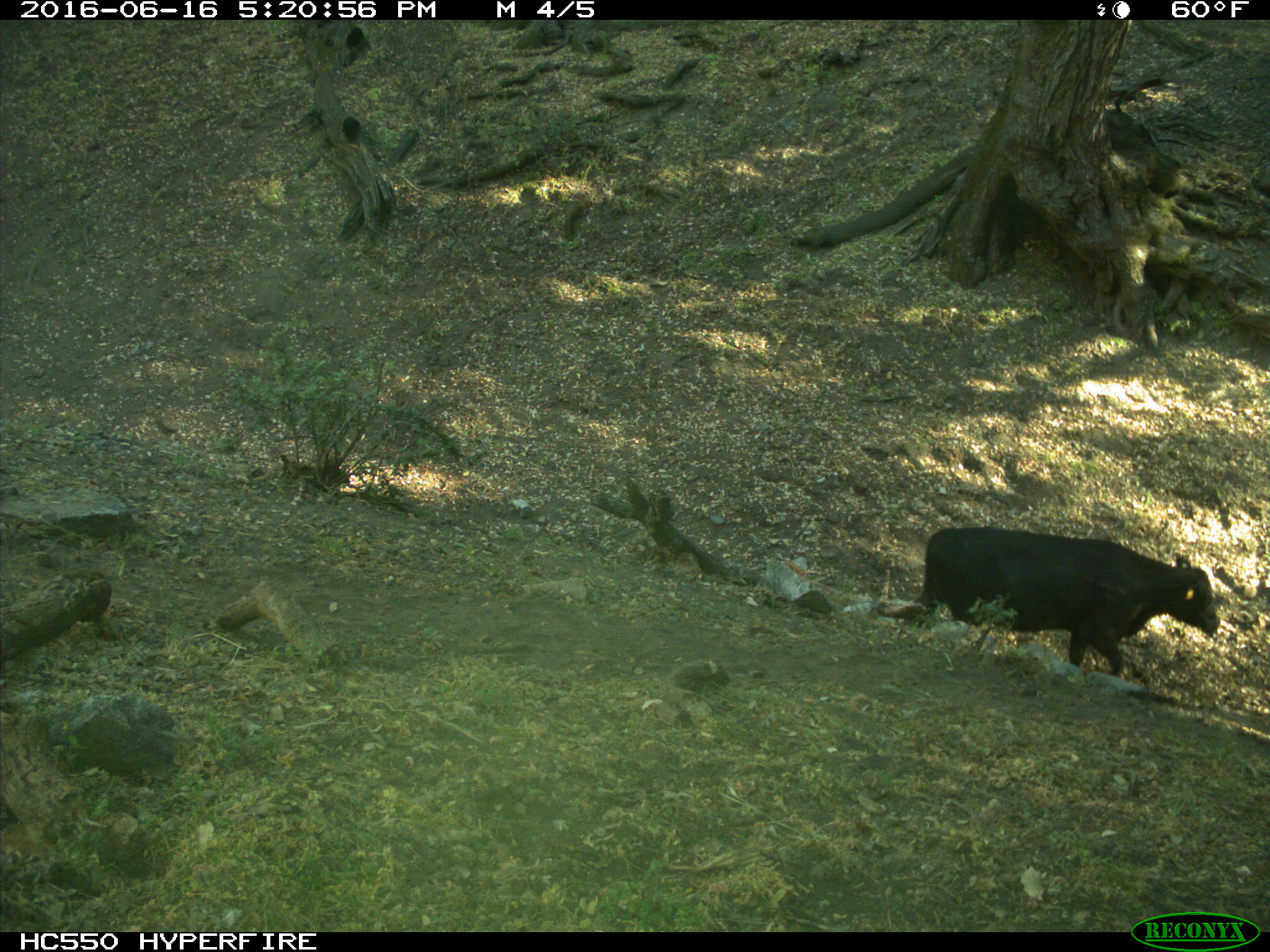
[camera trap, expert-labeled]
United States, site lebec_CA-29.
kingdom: Animalia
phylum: Chordata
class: Mammalia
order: Artiodactyla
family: Bovidae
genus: Bos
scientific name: Bos taurus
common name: domestic cow